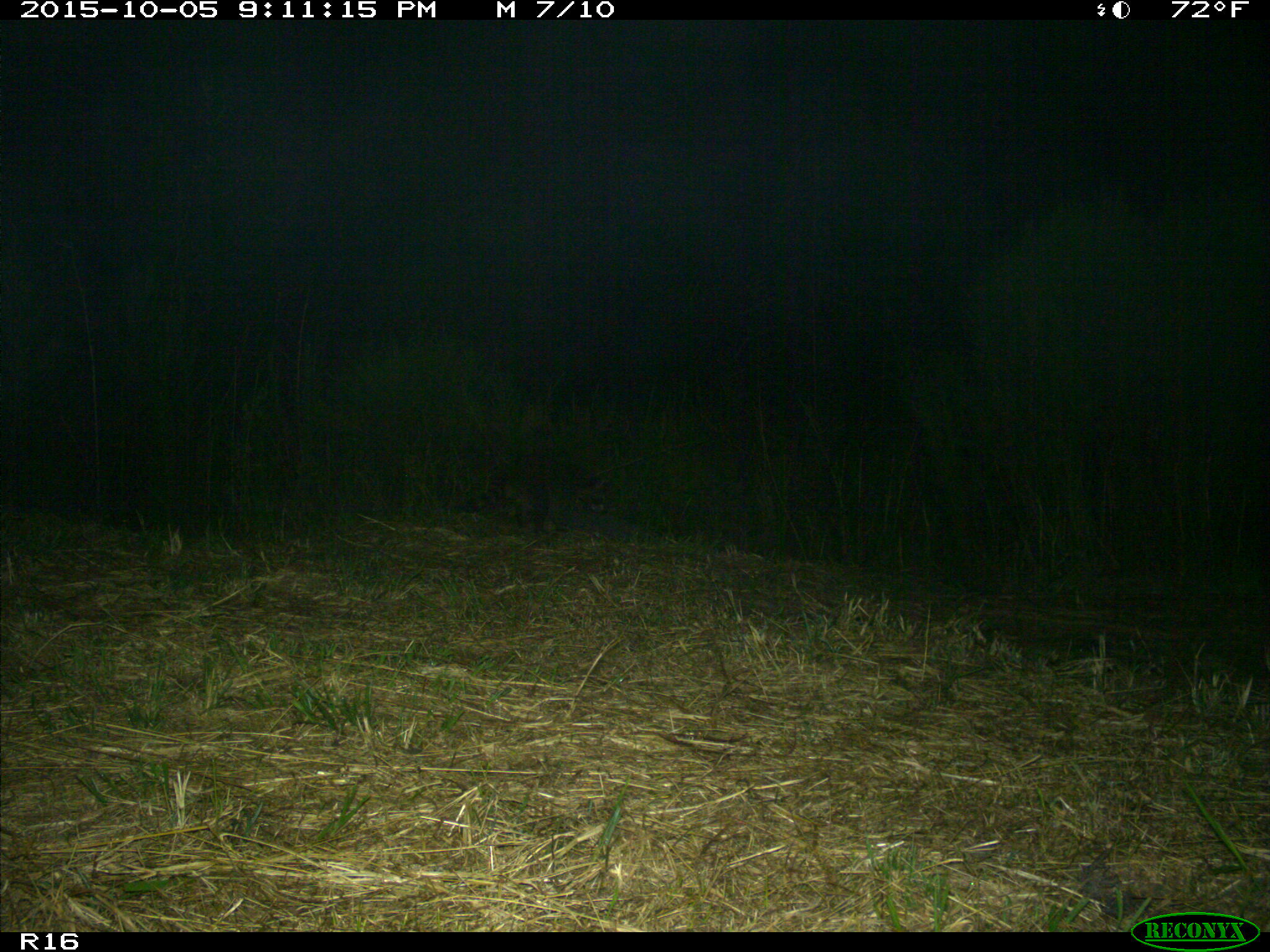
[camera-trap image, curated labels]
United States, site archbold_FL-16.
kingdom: Animalia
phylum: Chordata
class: Mammalia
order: Carnivora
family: Procyonidae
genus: Procyon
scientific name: Procyon lotor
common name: common raccoon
Procyon lotor (common raccoon).